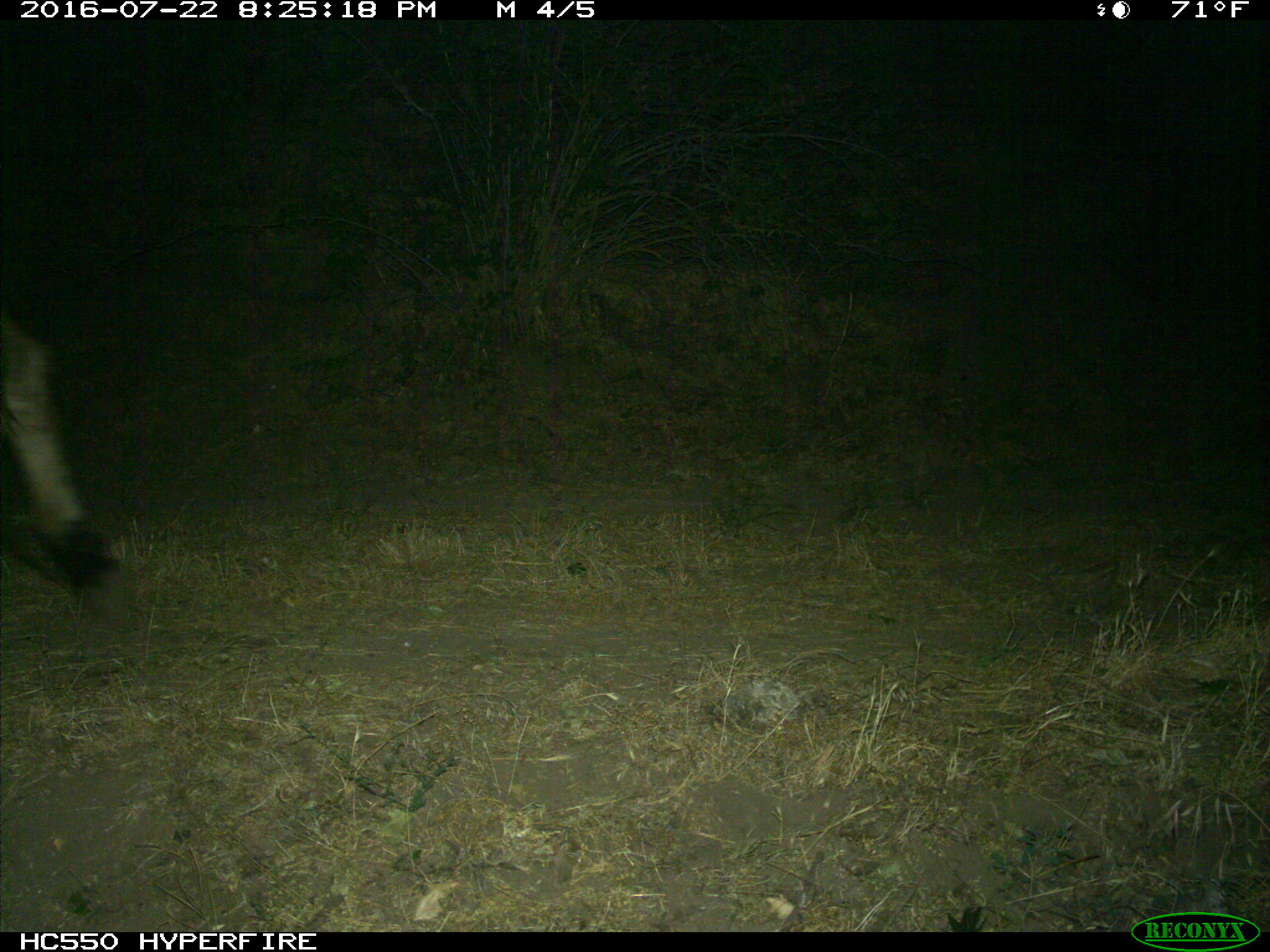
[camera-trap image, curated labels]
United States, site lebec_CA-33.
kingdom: Animalia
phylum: Chordata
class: Mammalia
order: Artiodactyla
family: Bovidae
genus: Bos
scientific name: Bos taurus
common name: domestic cow